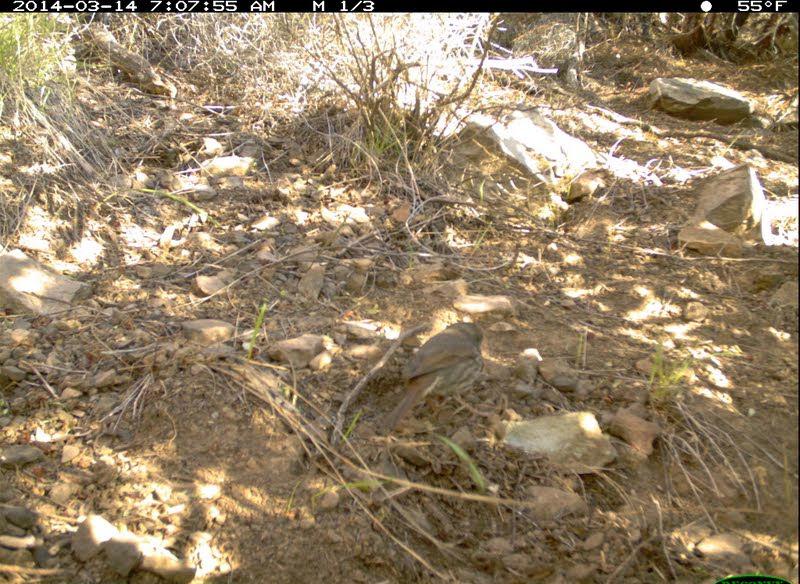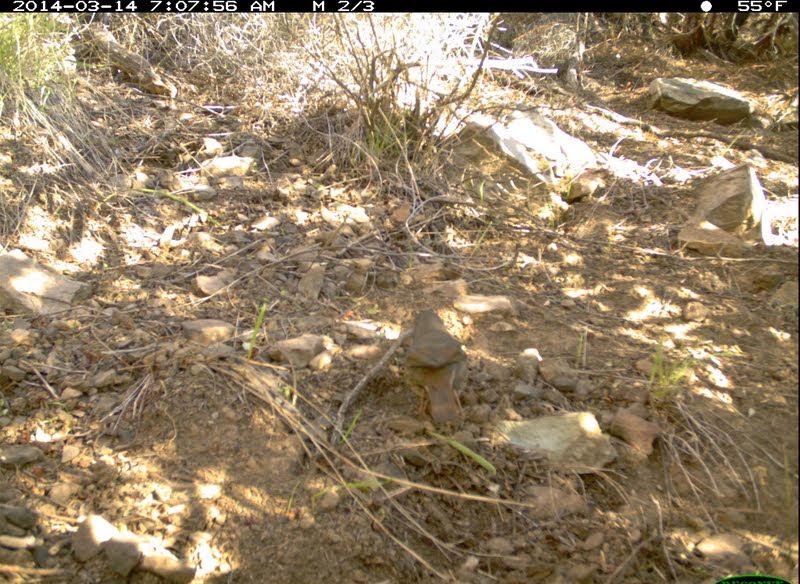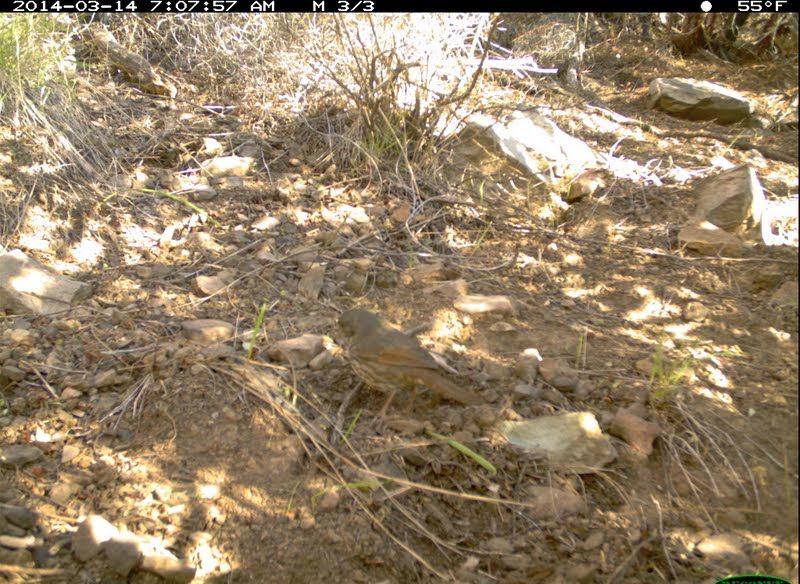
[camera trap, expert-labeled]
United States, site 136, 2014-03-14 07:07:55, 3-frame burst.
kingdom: Animalia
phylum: Chordata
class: Aves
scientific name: Aves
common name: bird